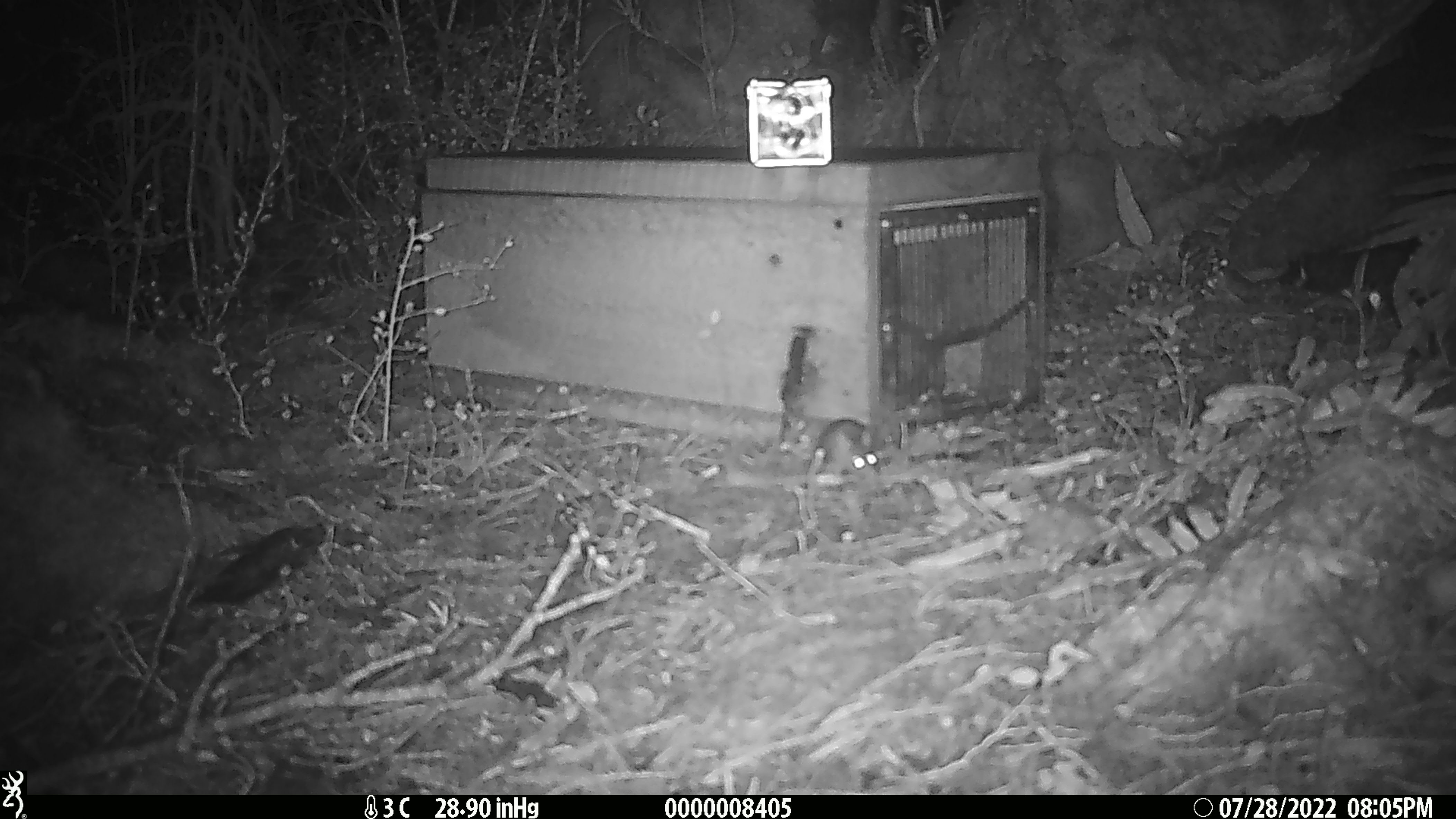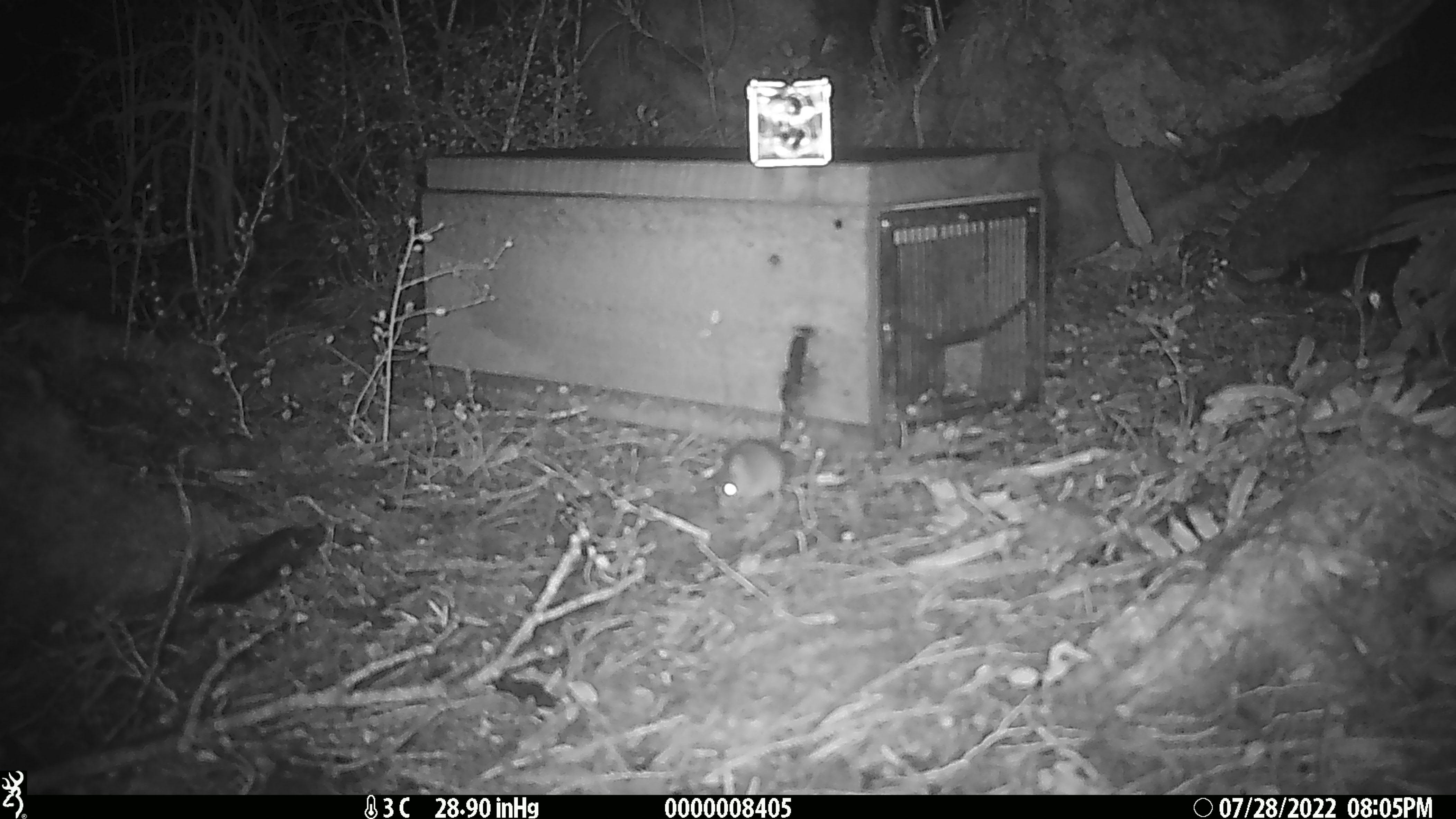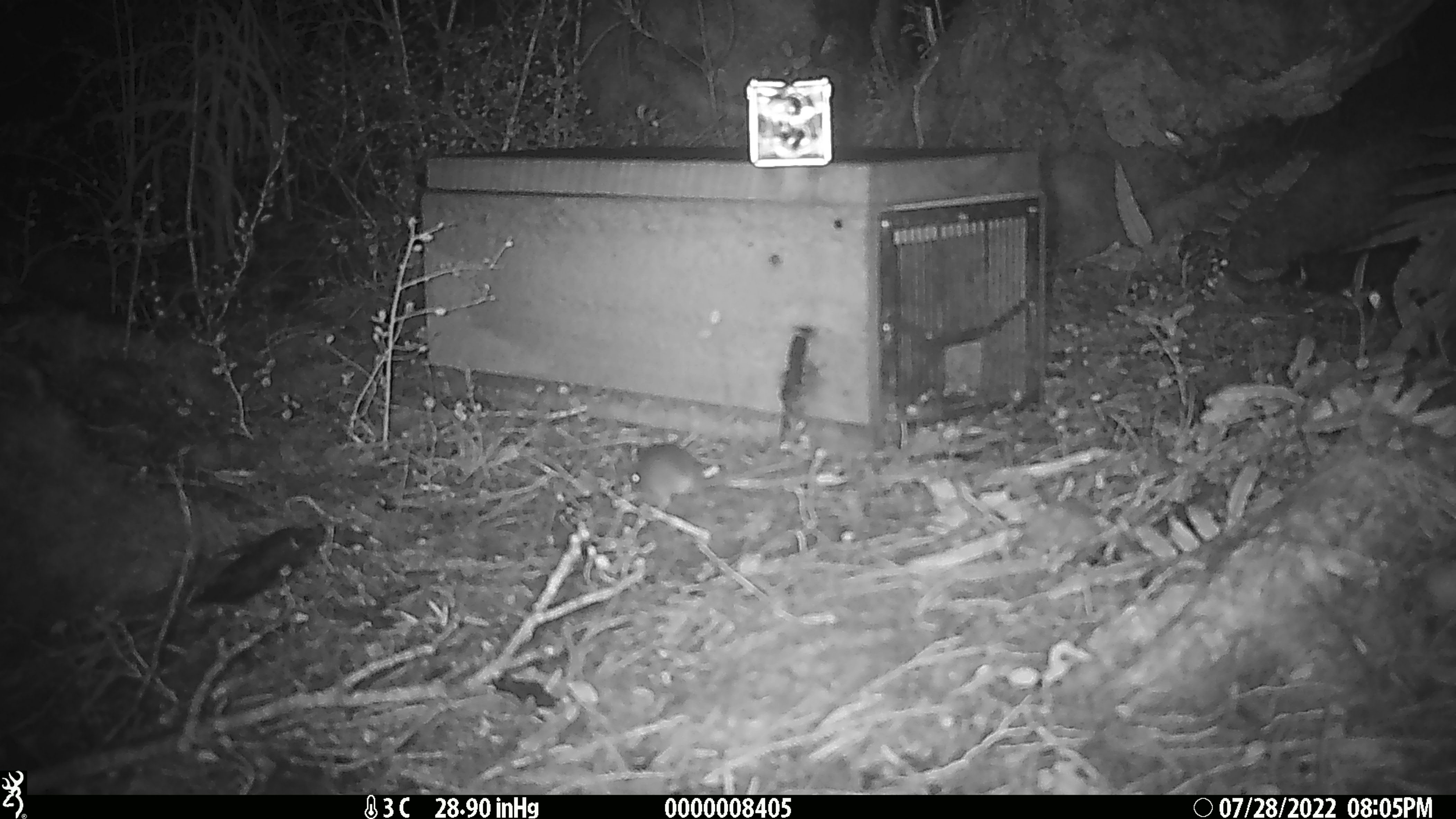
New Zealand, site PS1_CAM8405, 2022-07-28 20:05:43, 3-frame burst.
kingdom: Animalia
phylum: Chordata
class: Mammalia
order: Rodentia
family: Muridae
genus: Mus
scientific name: Mus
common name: mouse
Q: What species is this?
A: Mouse (Mus).